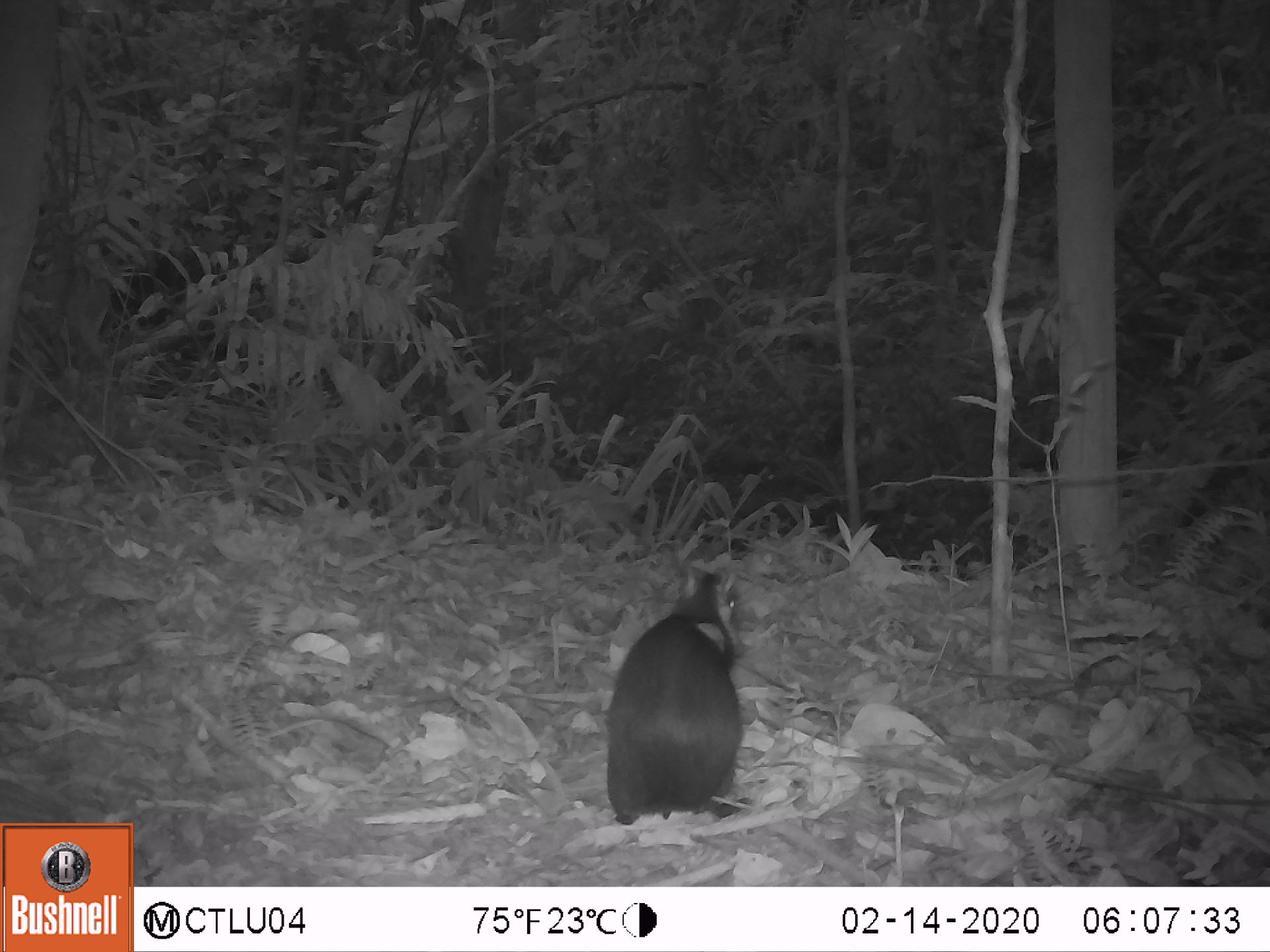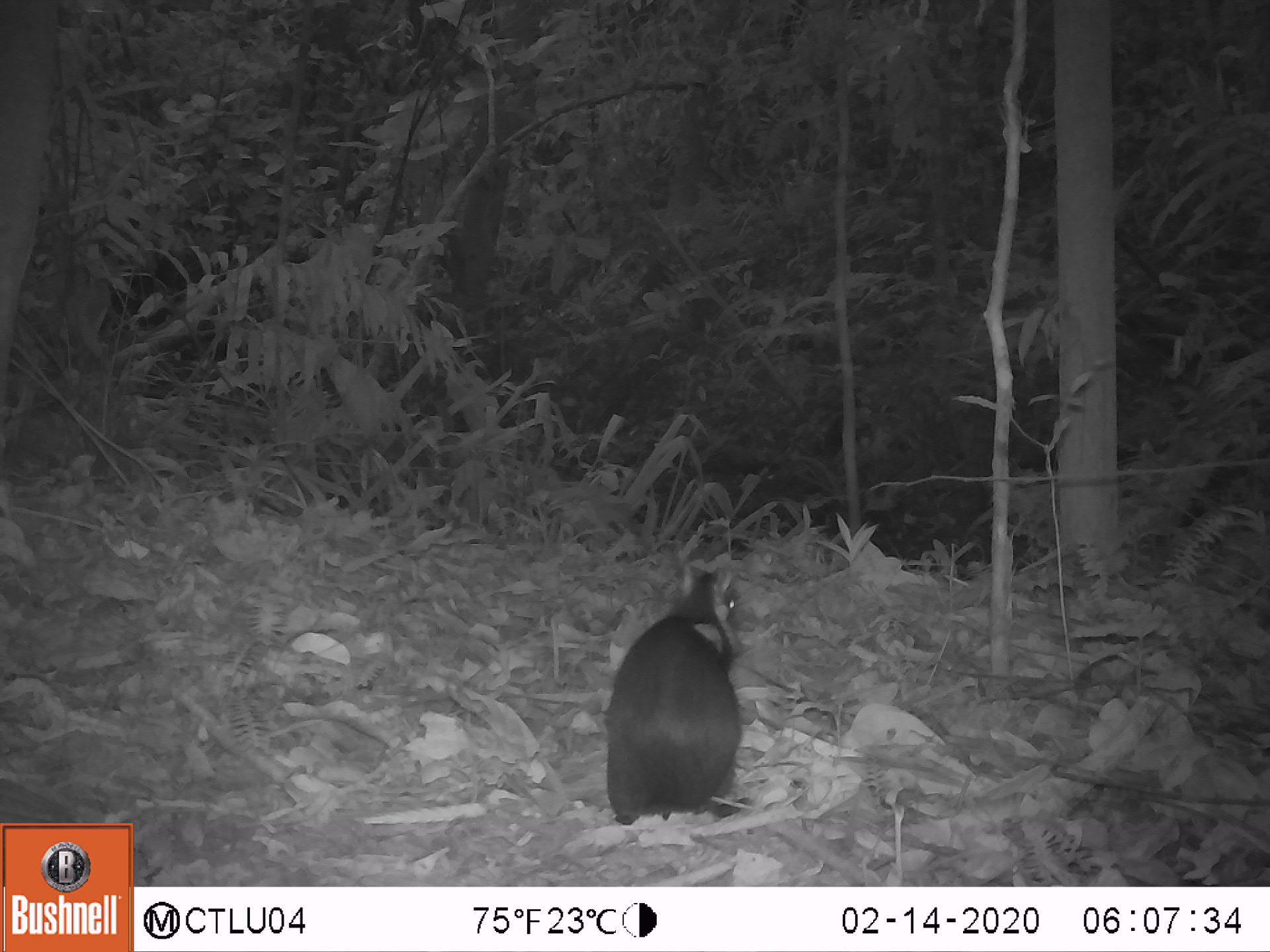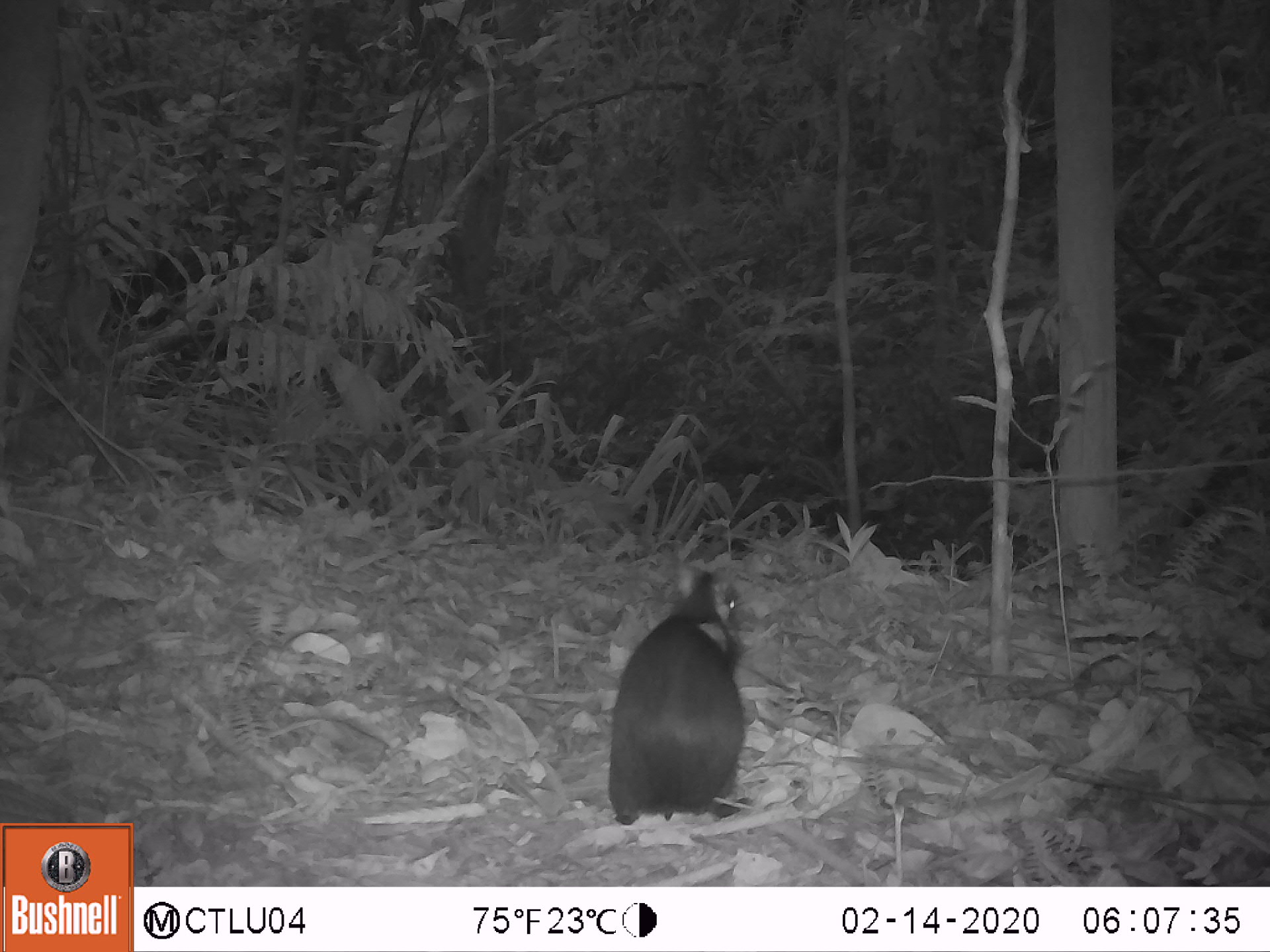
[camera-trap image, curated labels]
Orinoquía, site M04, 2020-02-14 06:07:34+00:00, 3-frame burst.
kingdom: Animalia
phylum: Chordata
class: Mammalia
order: Rodentia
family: Dasyproctidae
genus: Dasyprocta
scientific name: Dasyprocta fuliginosa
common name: black agouti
Black agouti (Dasyprocta fuliginosa).